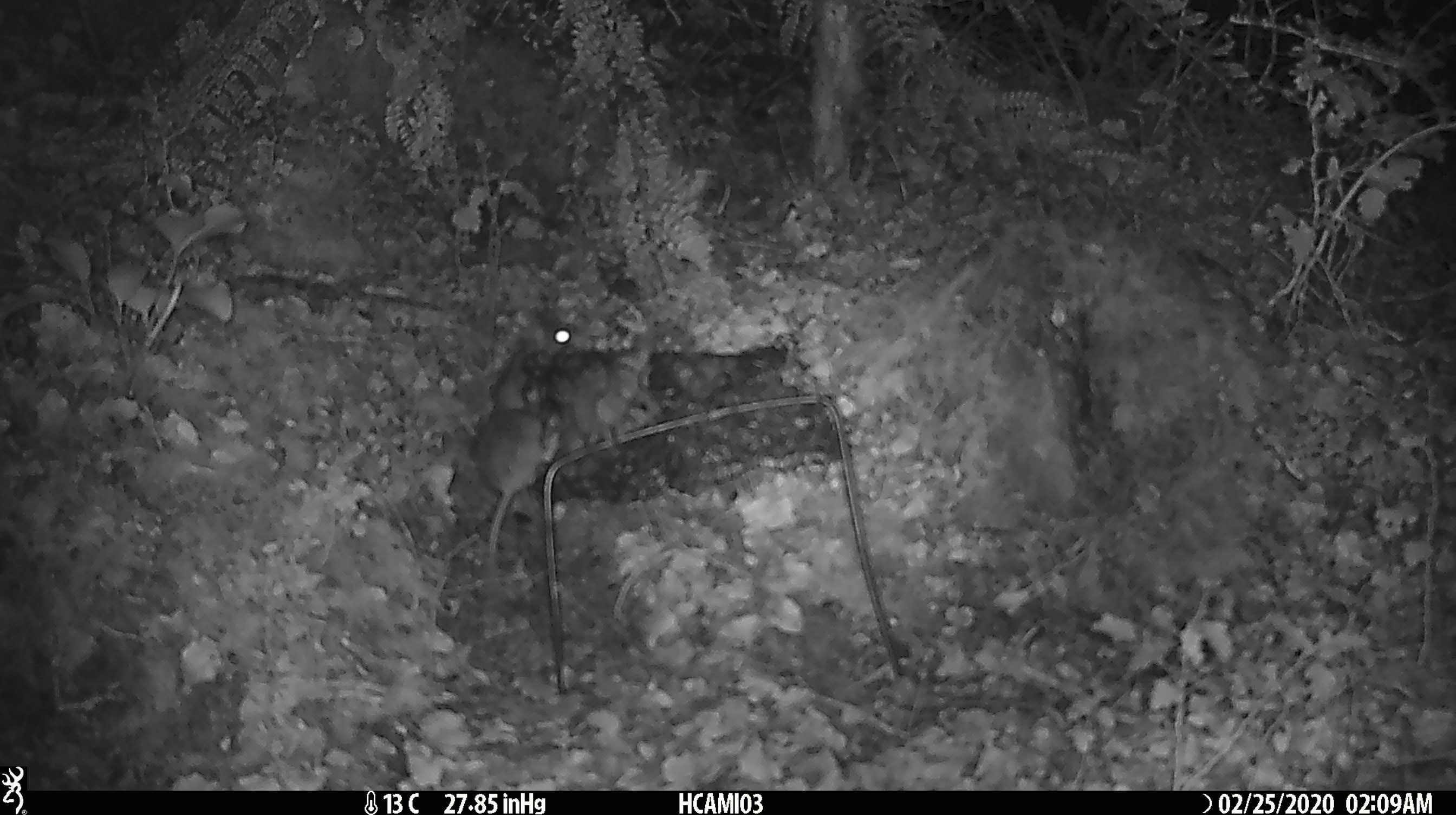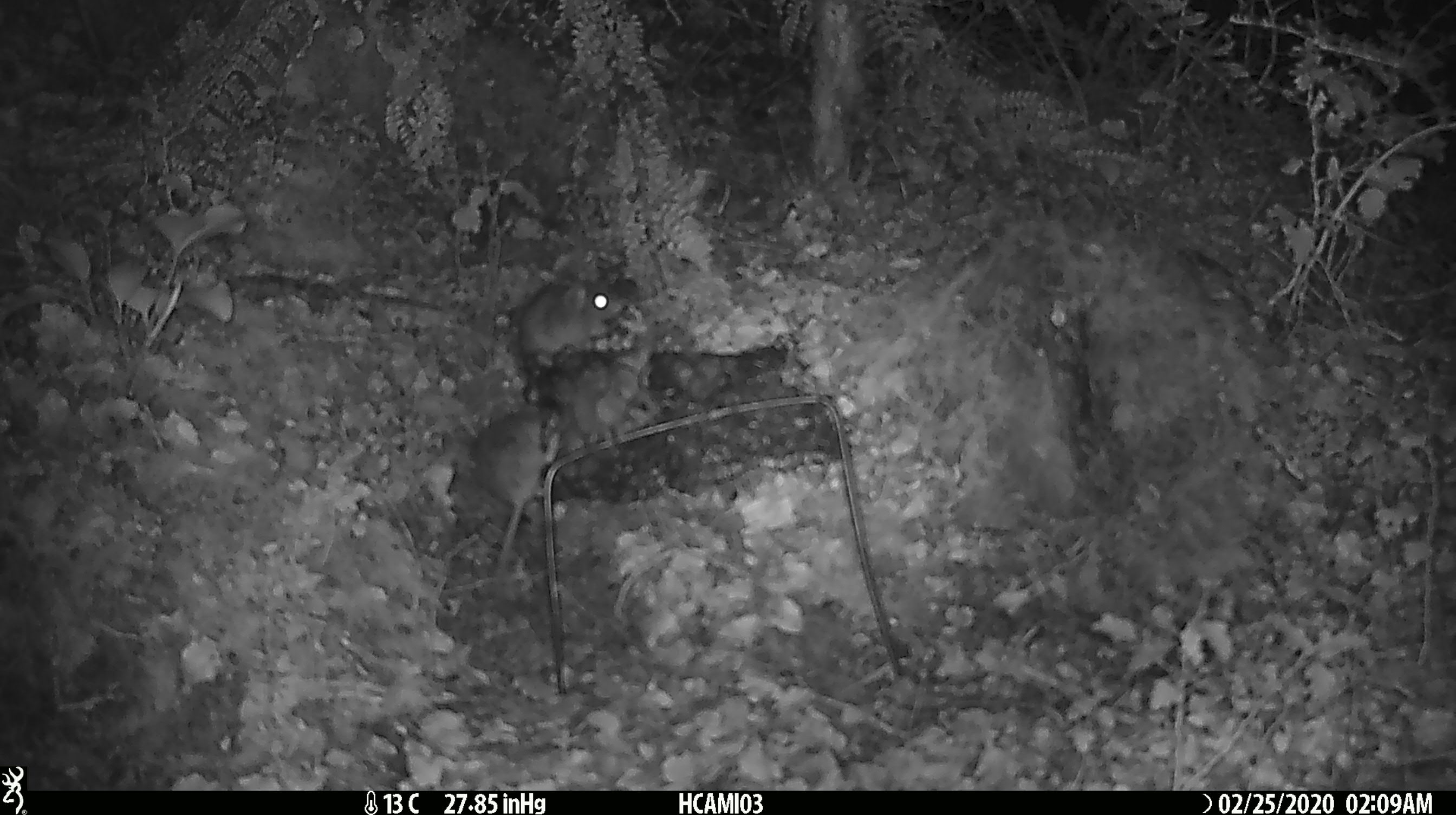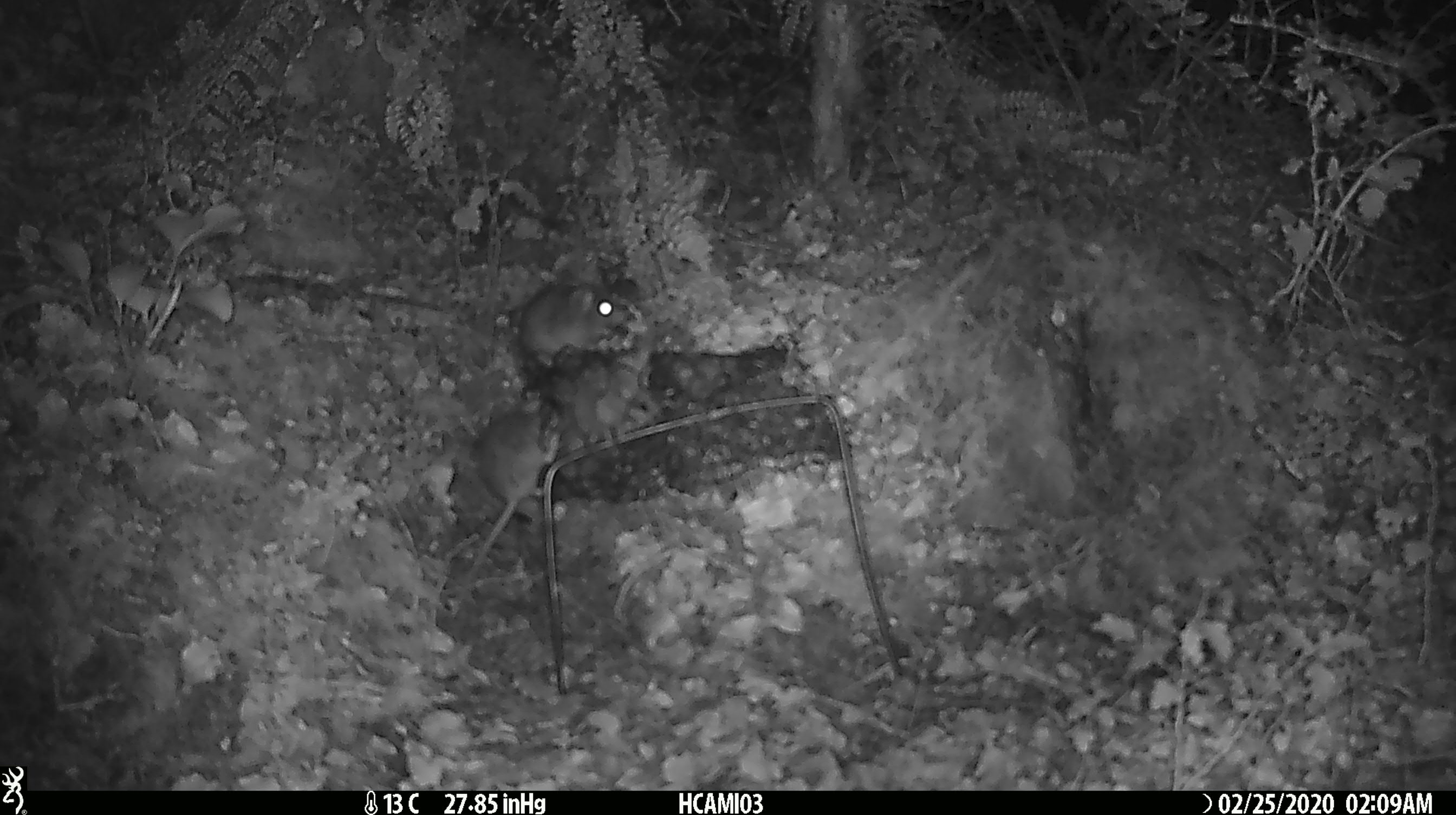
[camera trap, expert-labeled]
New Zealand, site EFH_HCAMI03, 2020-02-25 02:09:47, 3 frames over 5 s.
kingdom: Animalia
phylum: Chordata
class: Mammalia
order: Rodentia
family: Muridae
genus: Mus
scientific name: Mus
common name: mouse